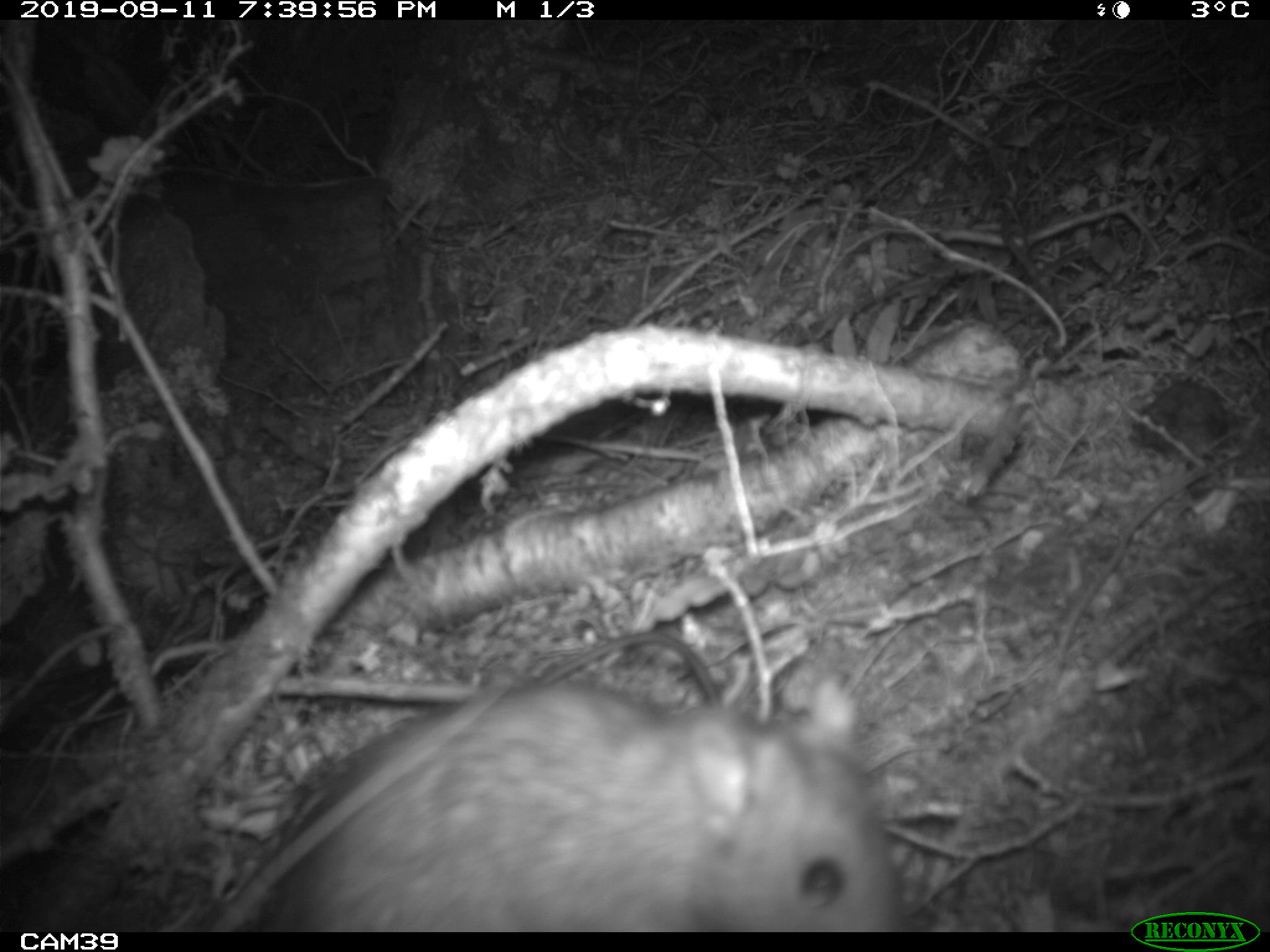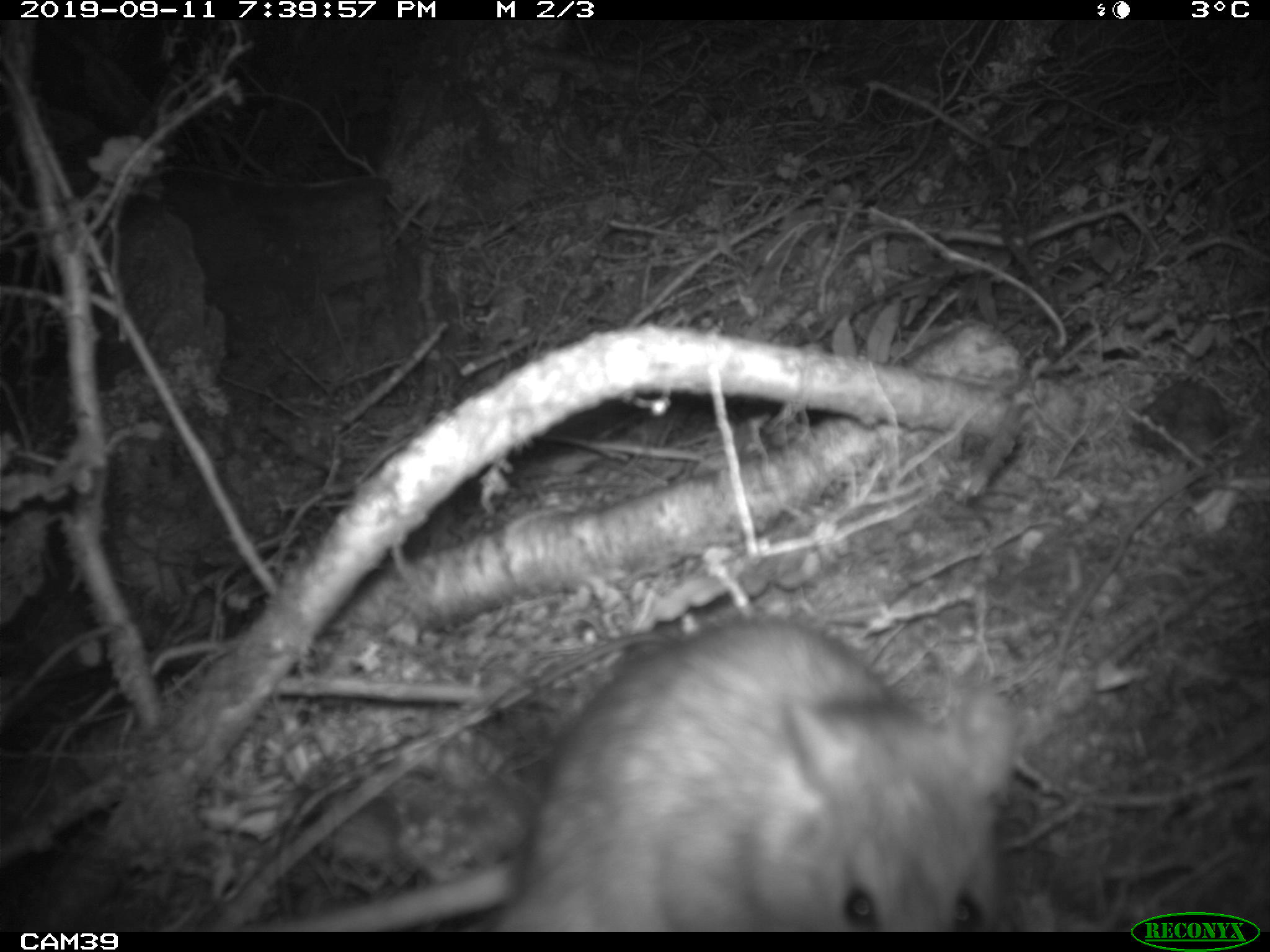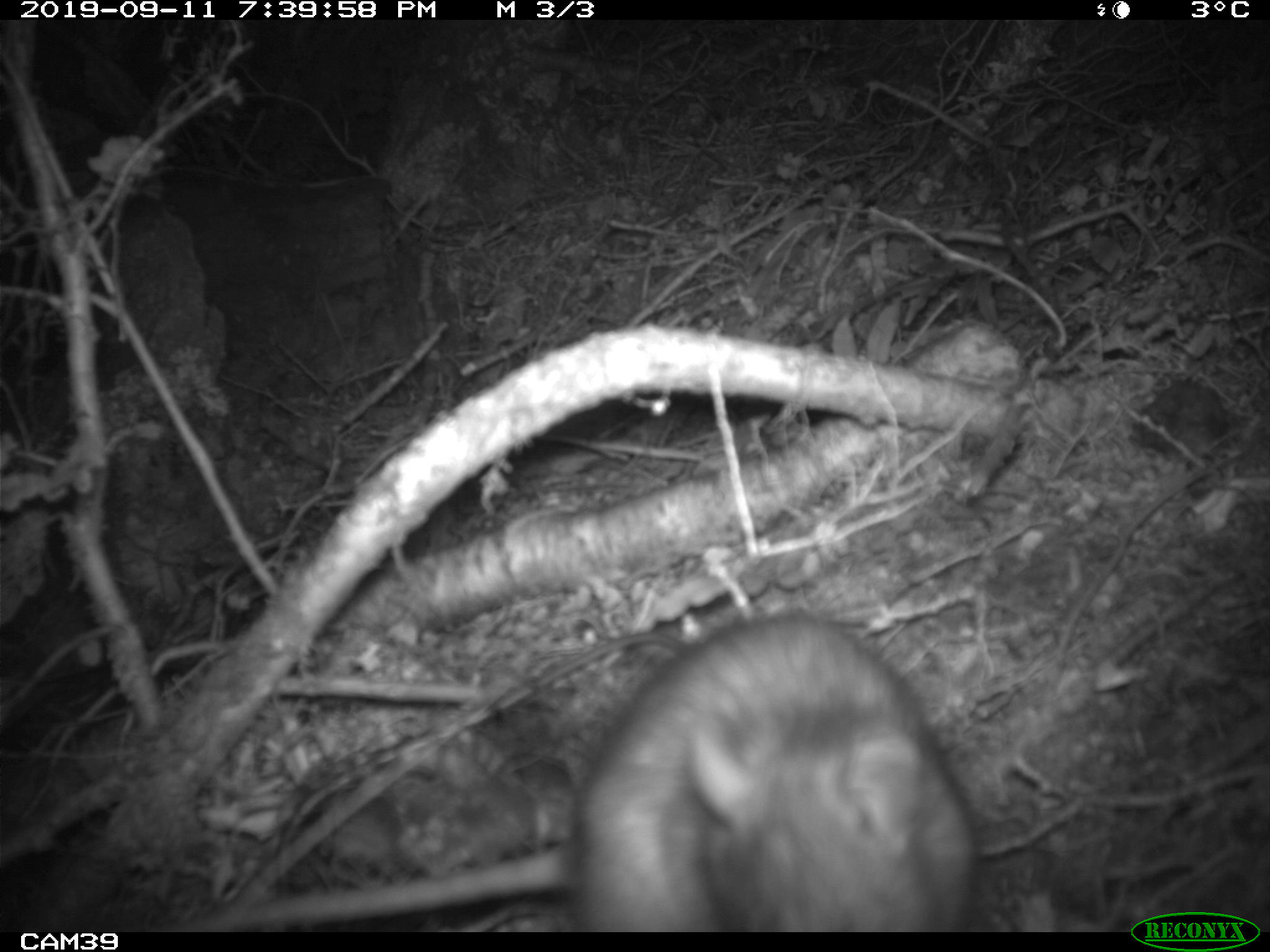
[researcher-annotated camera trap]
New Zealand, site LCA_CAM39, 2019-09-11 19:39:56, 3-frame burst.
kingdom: Animalia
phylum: Chordata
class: Mammalia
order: Rodentia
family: Muridae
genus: Rattus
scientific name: Rattus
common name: rat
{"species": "rat (Rattus)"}